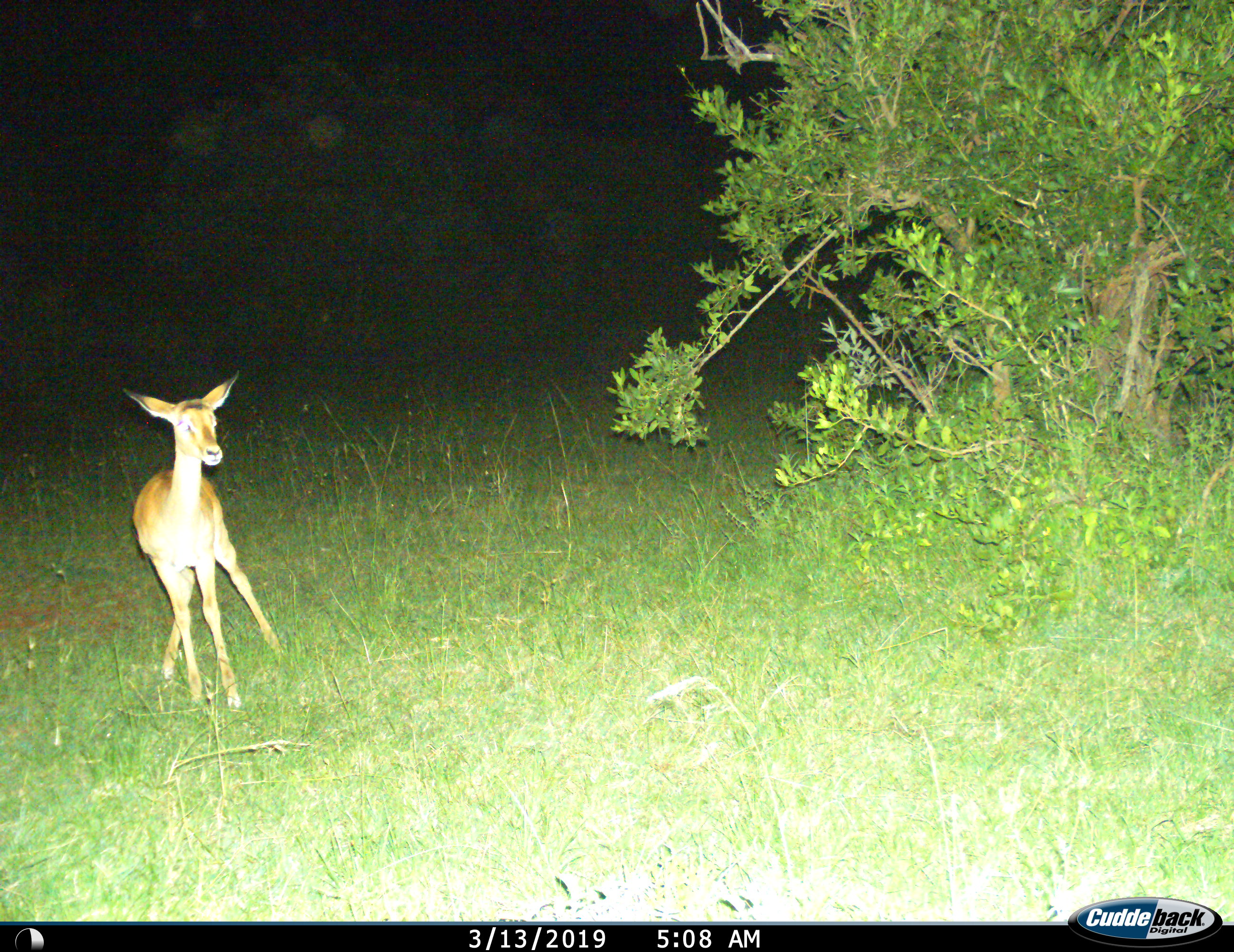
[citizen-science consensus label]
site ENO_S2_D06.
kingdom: Animalia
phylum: Chordata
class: Mammalia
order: Artiodactyla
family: Bovidae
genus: Aepyceros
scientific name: Aepyceros melampus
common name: impala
Impala (Aepyceros melampus), count 1. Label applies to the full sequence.